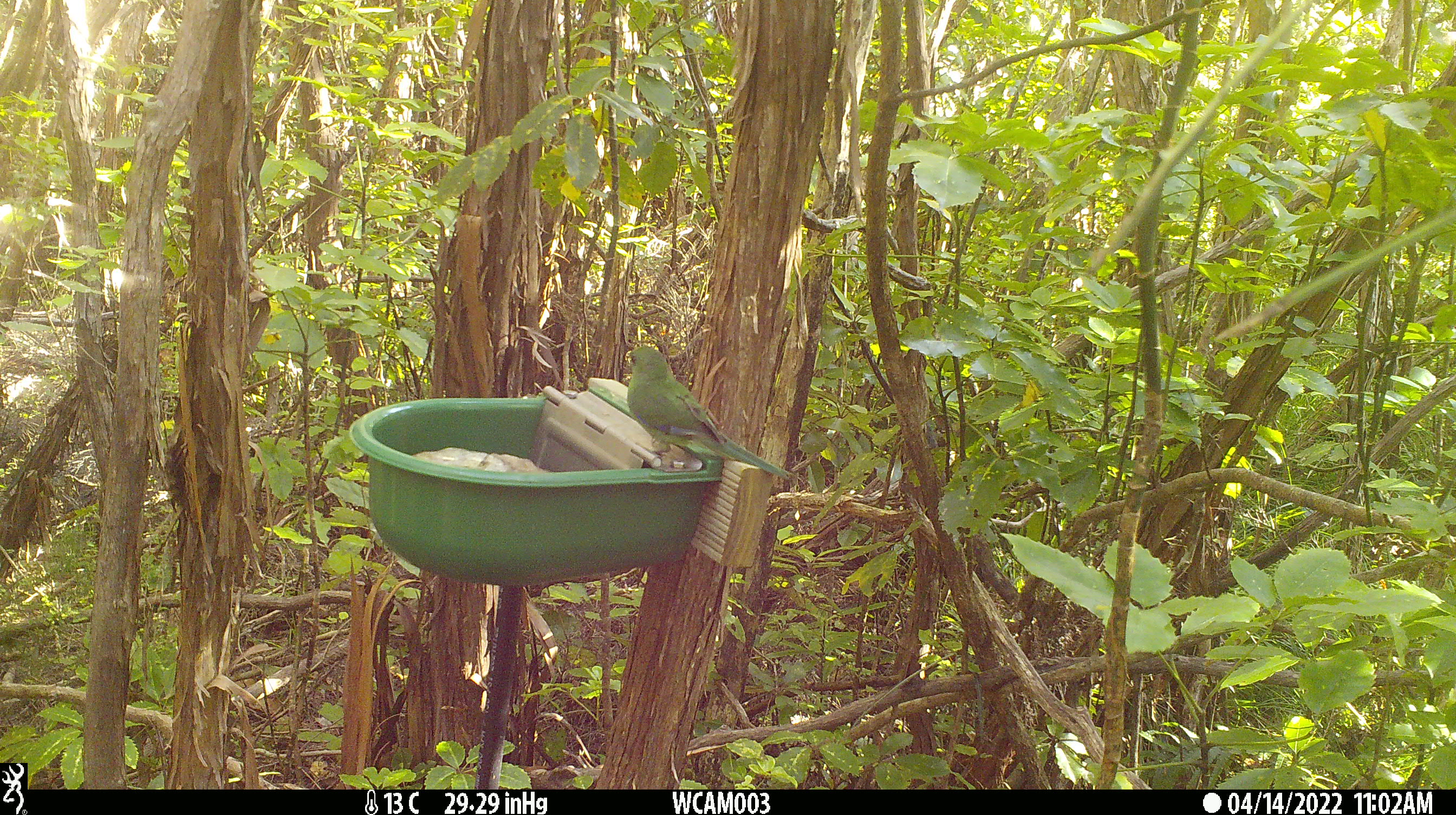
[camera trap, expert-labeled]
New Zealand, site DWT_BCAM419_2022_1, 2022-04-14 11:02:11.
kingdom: Animalia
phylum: Chordata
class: Aves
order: Psittaciformes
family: Psittaculidae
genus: Cyanoramphus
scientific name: Cyanoramphus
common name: parakeet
Parakeet (Cyanoramphus).